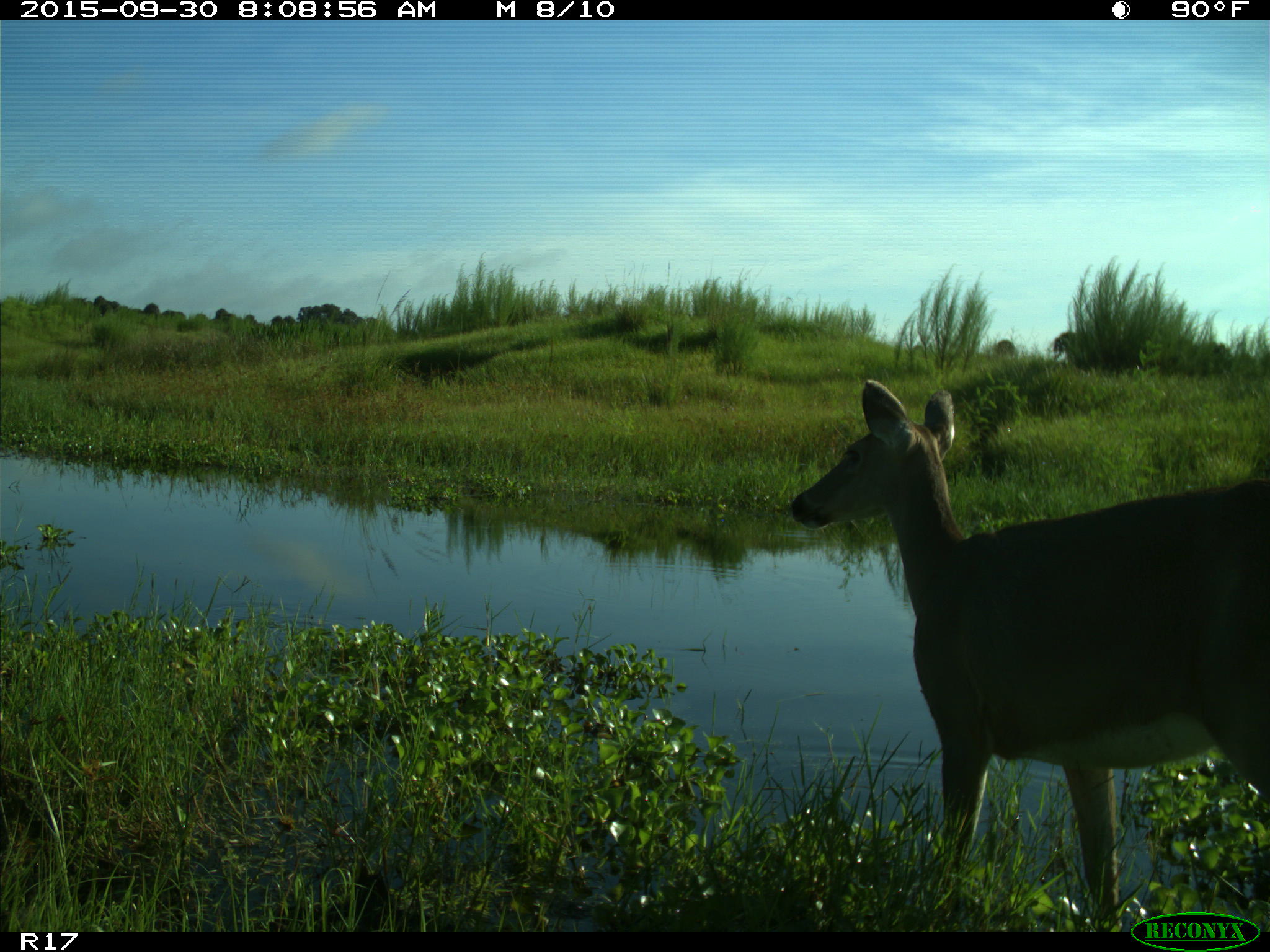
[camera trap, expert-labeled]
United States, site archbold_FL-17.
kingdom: Animalia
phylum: Chordata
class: Mammalia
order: Artiodactyla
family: Cervidae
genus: Odocoileus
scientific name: Odocoileus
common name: deer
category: unidentified deer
Unidentified deer (deer) (Odocoileus).